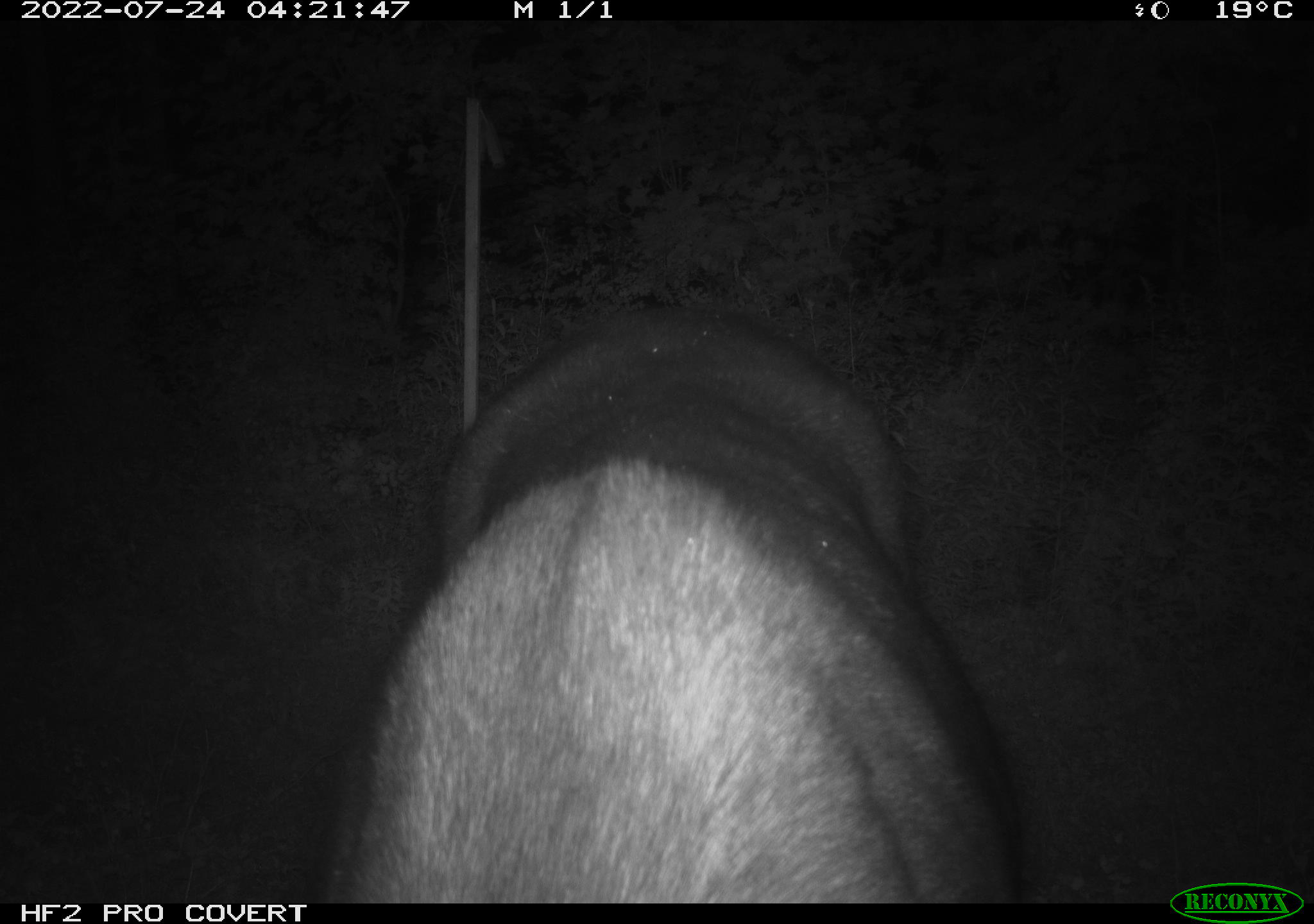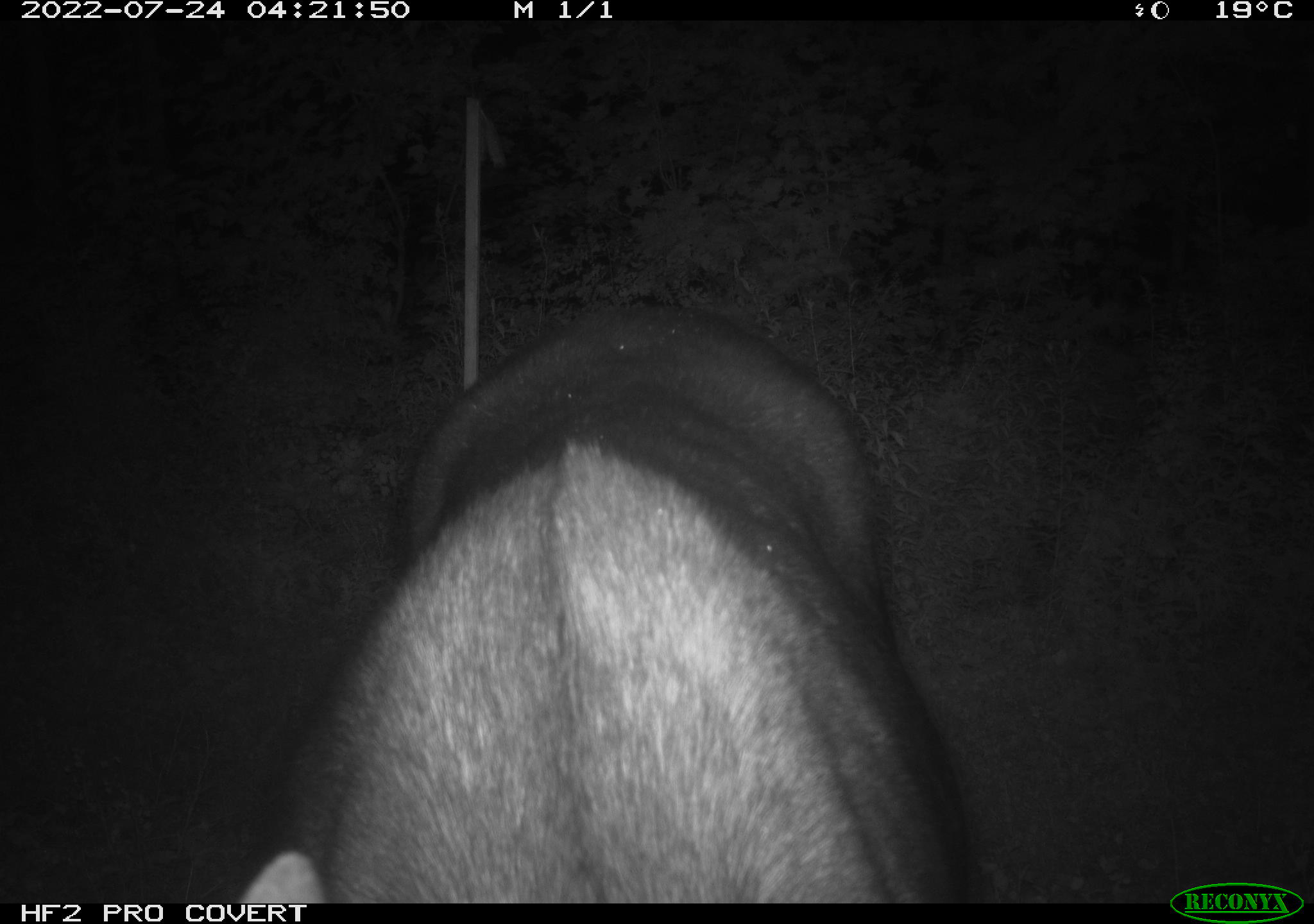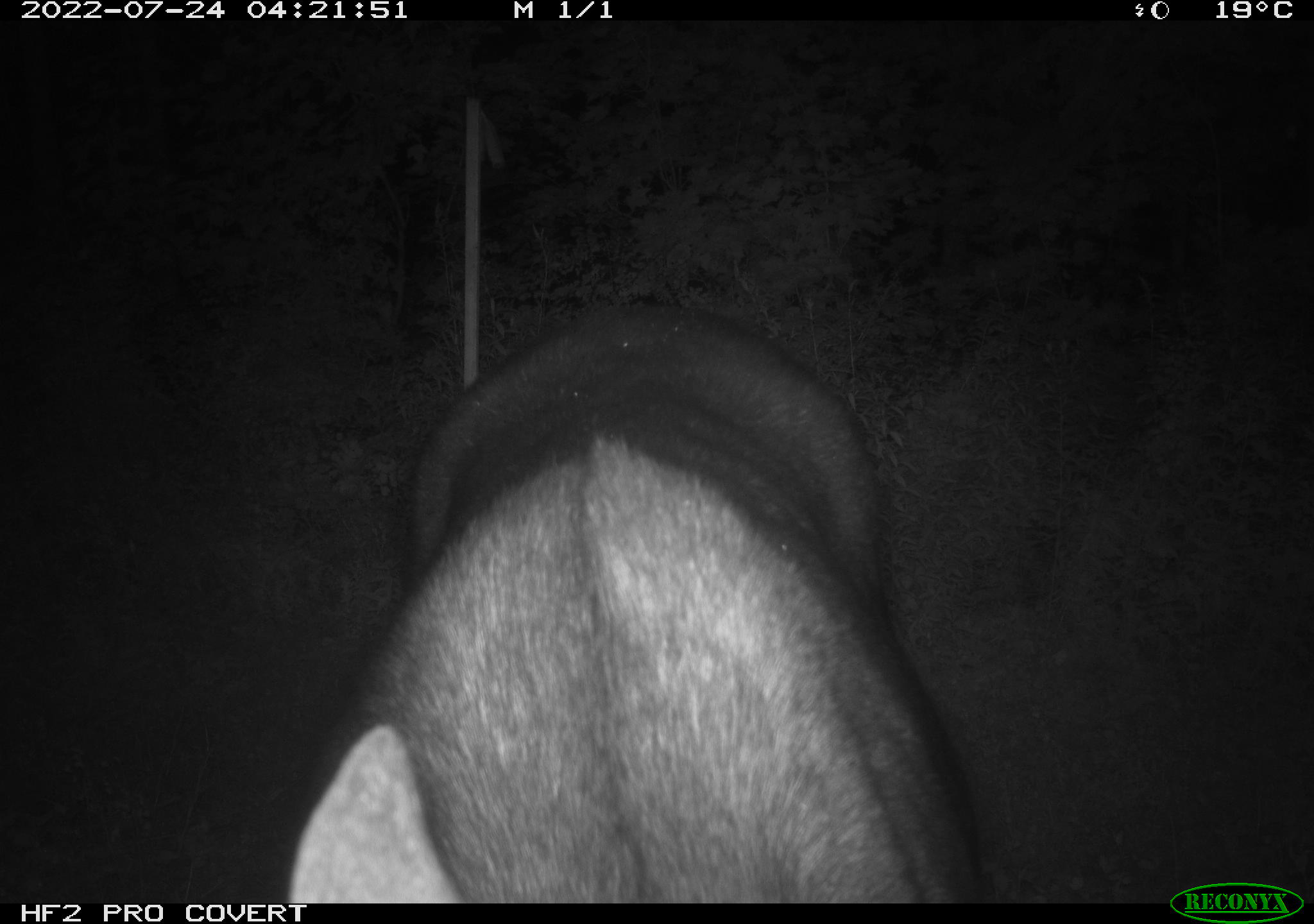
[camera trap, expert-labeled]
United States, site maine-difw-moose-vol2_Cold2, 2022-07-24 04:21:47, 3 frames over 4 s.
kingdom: Animalia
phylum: Chordata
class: Mammalia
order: Artiodactyla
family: Cervidae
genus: Alces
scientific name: Alces alces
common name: moose